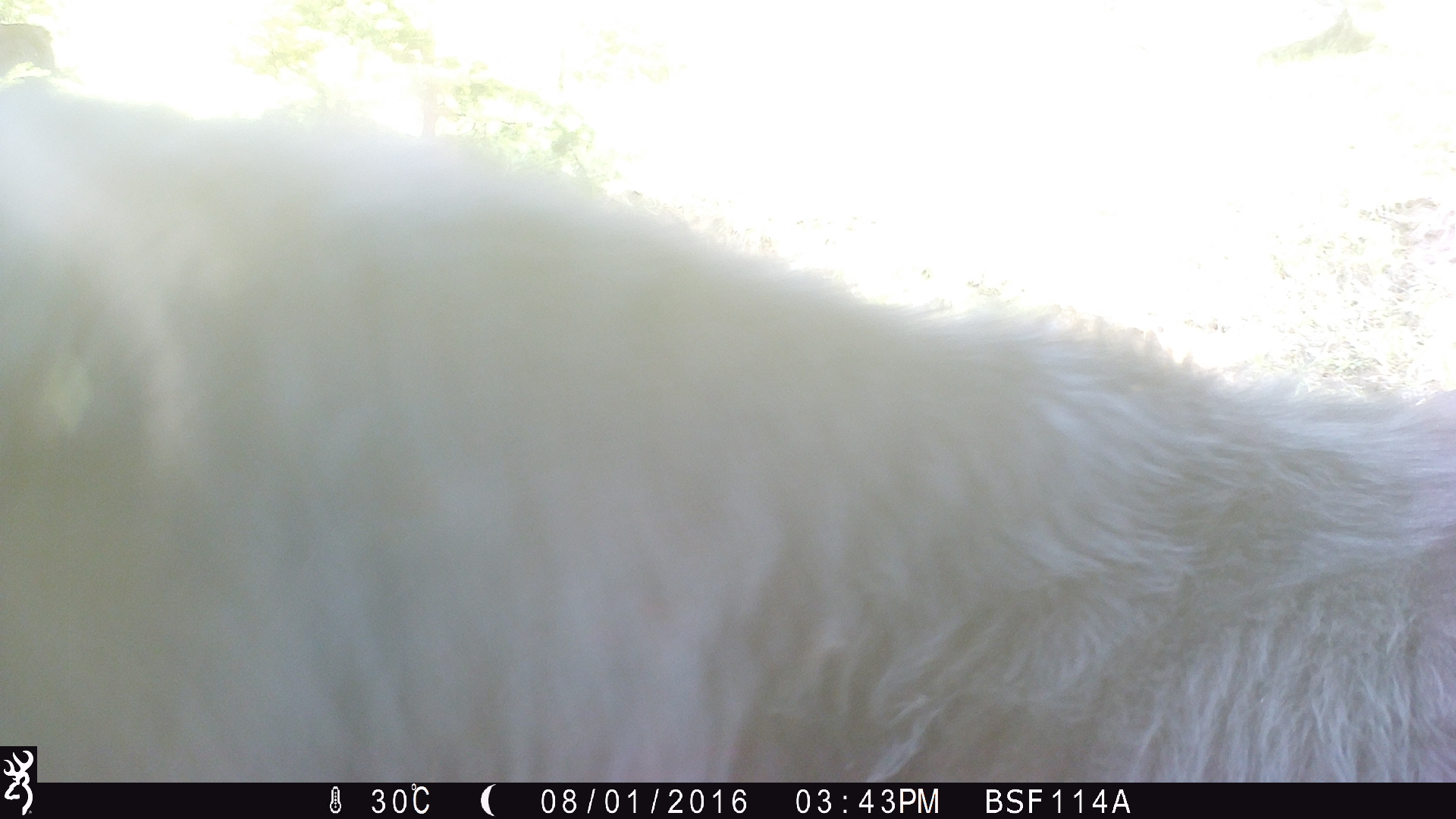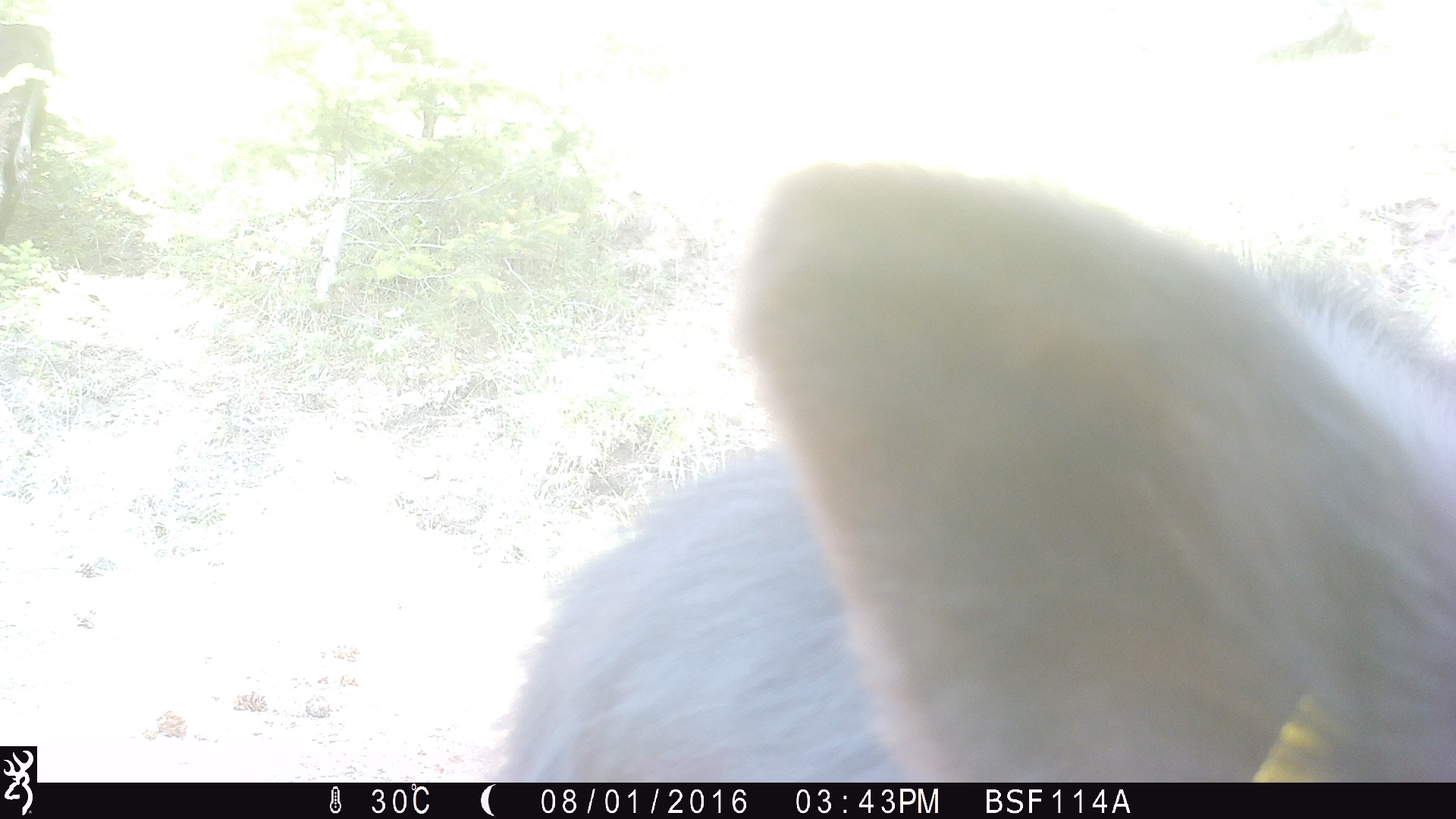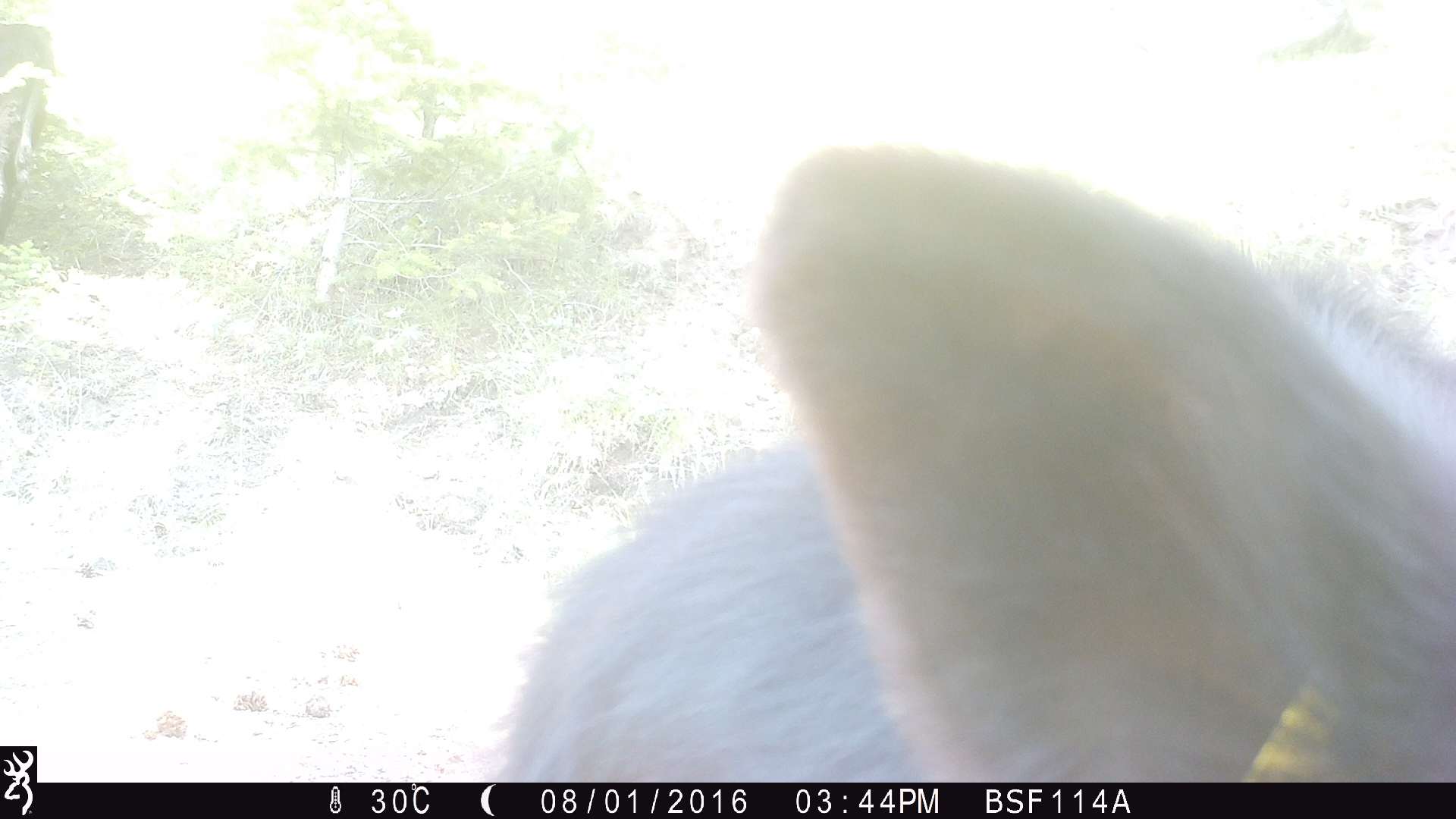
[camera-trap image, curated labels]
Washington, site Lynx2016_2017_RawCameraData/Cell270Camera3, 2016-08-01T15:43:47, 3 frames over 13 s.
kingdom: Animalia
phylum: Chordata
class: Mammalia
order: Artiodactyla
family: Bovidae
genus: Bos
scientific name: Bos taurus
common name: domestic cattle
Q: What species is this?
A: Domestic cattle (Bos taurus).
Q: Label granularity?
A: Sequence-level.